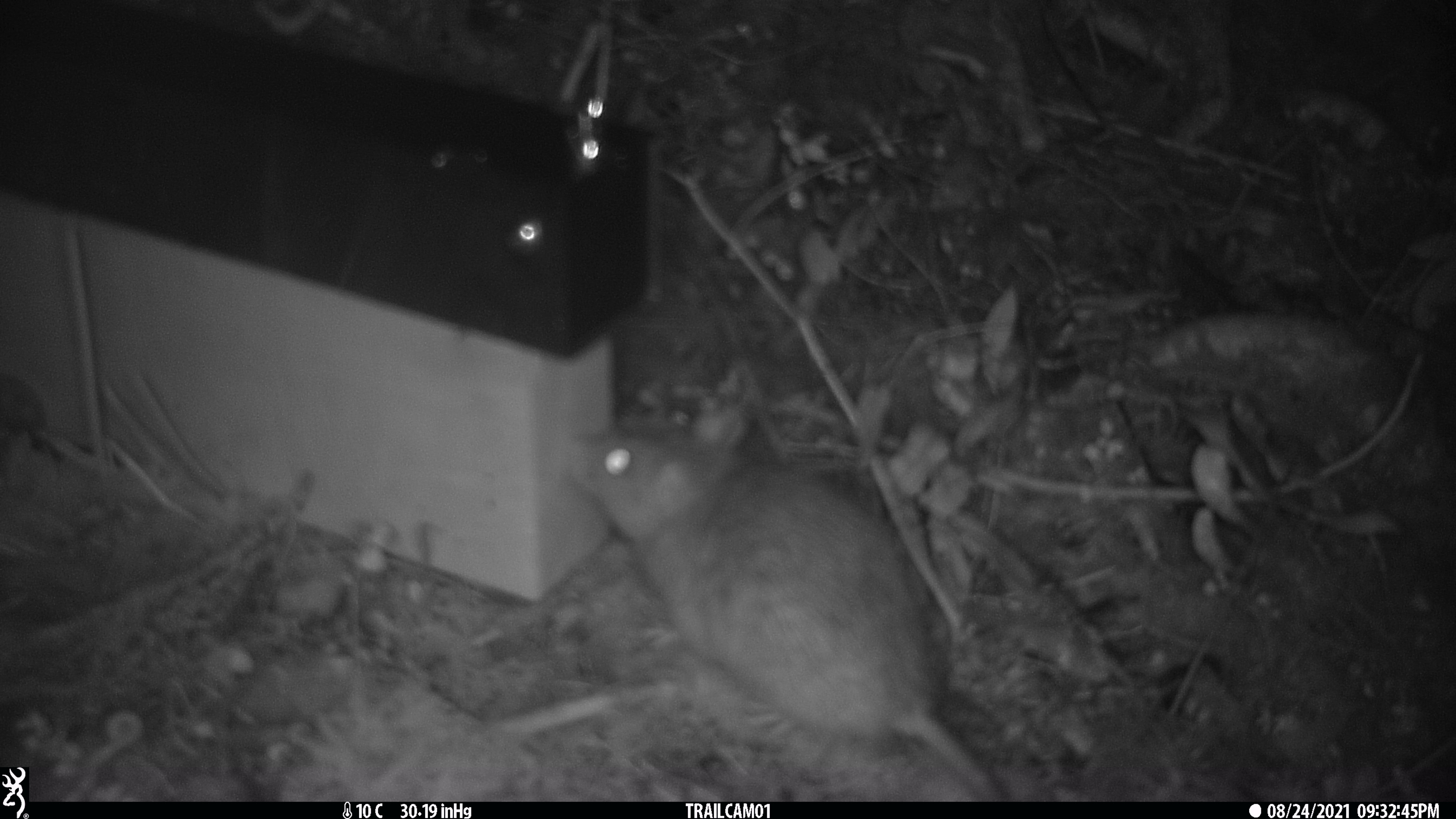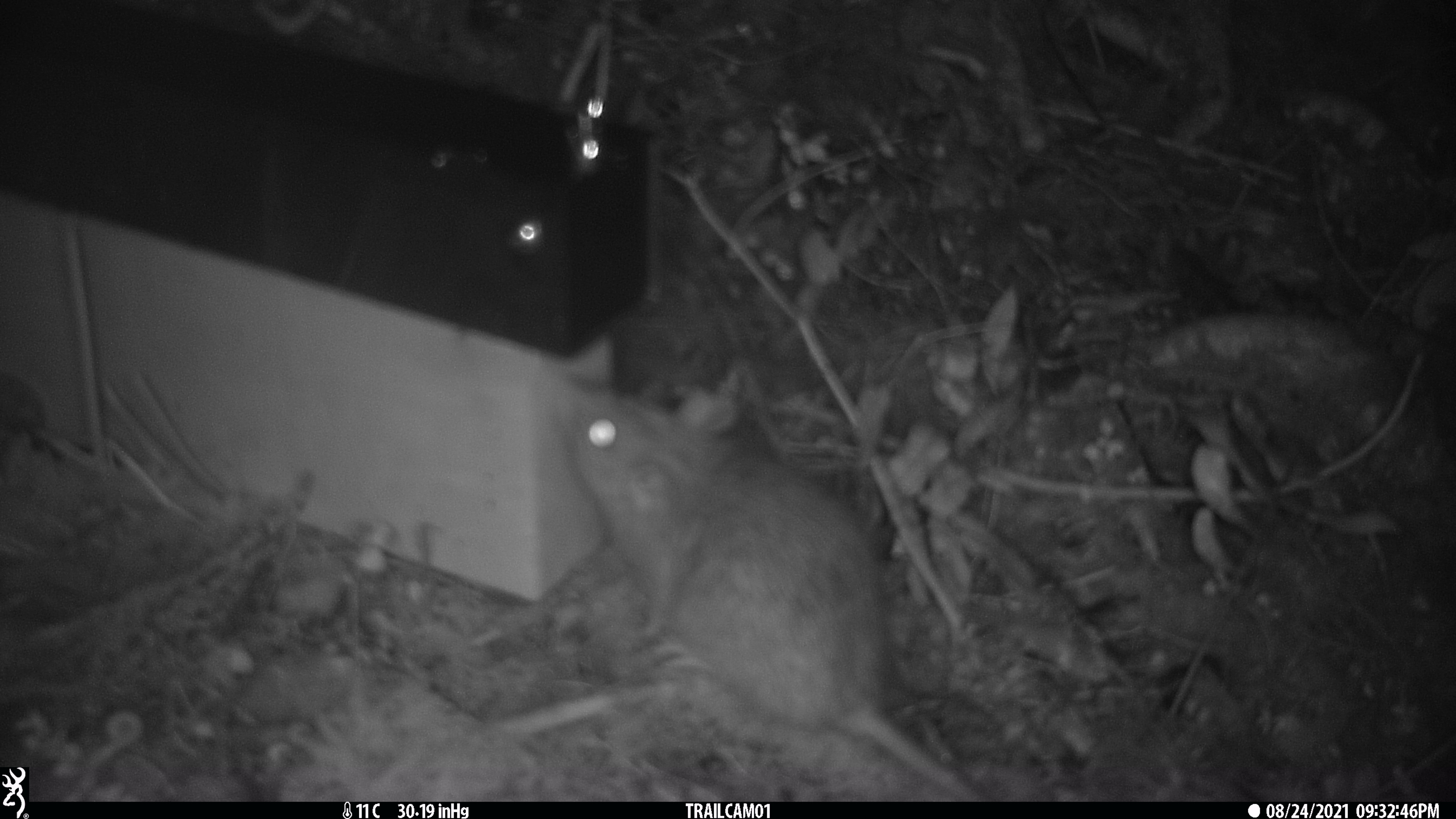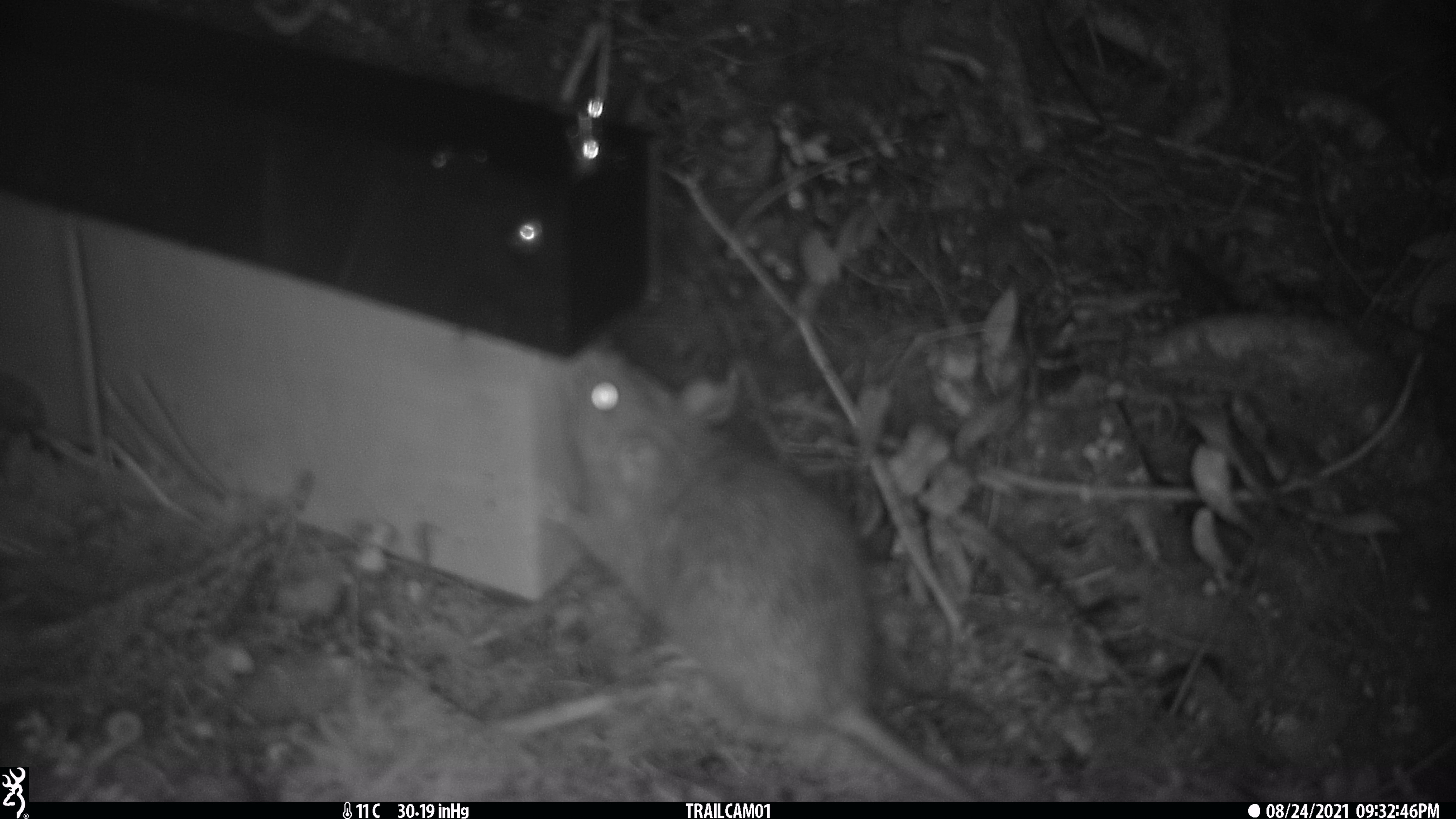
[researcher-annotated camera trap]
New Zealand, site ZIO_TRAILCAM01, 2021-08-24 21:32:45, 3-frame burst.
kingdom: Animalia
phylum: Chordata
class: Mammalia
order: Rodentia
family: Muridae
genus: Rattus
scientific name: Rattus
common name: rat